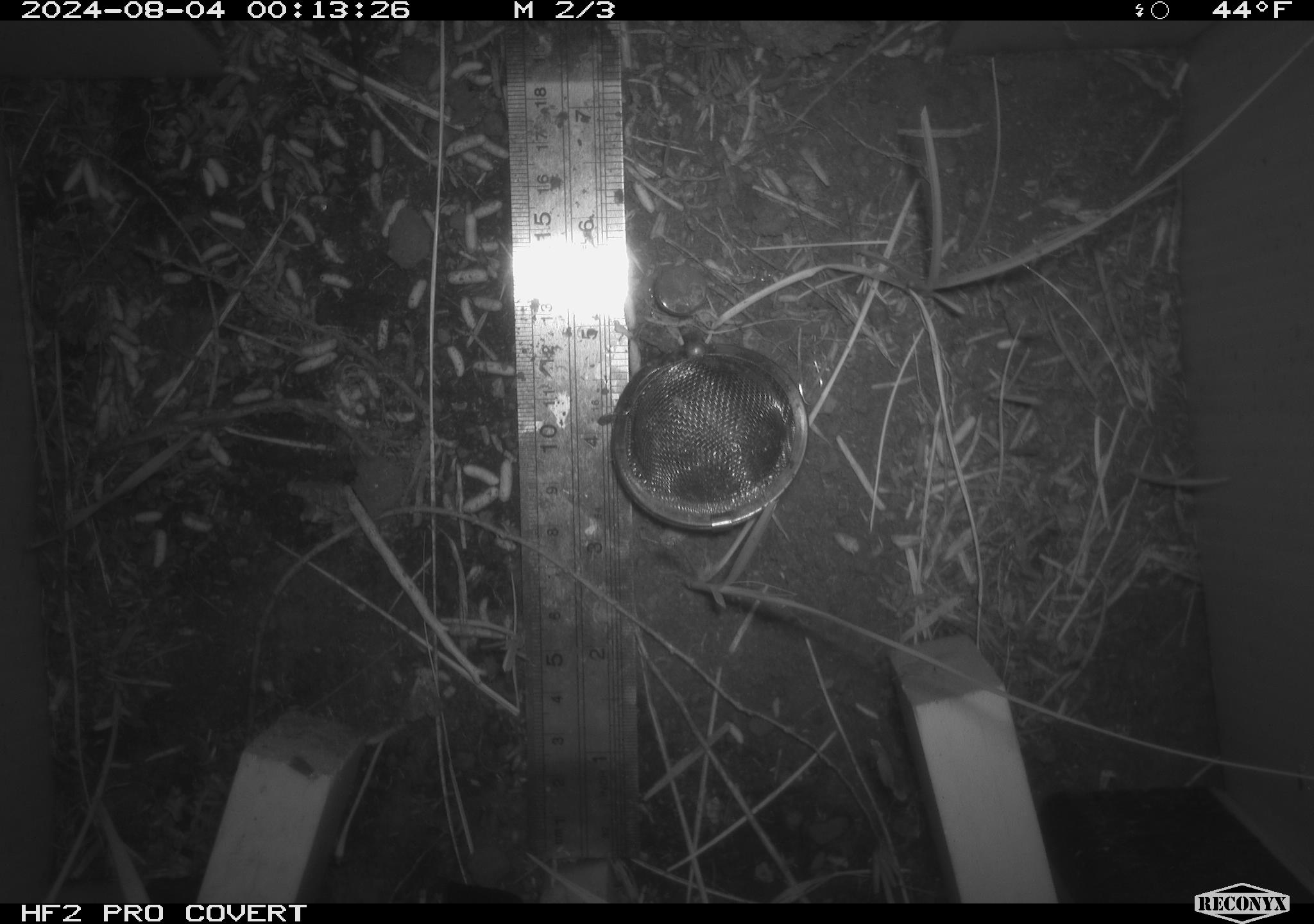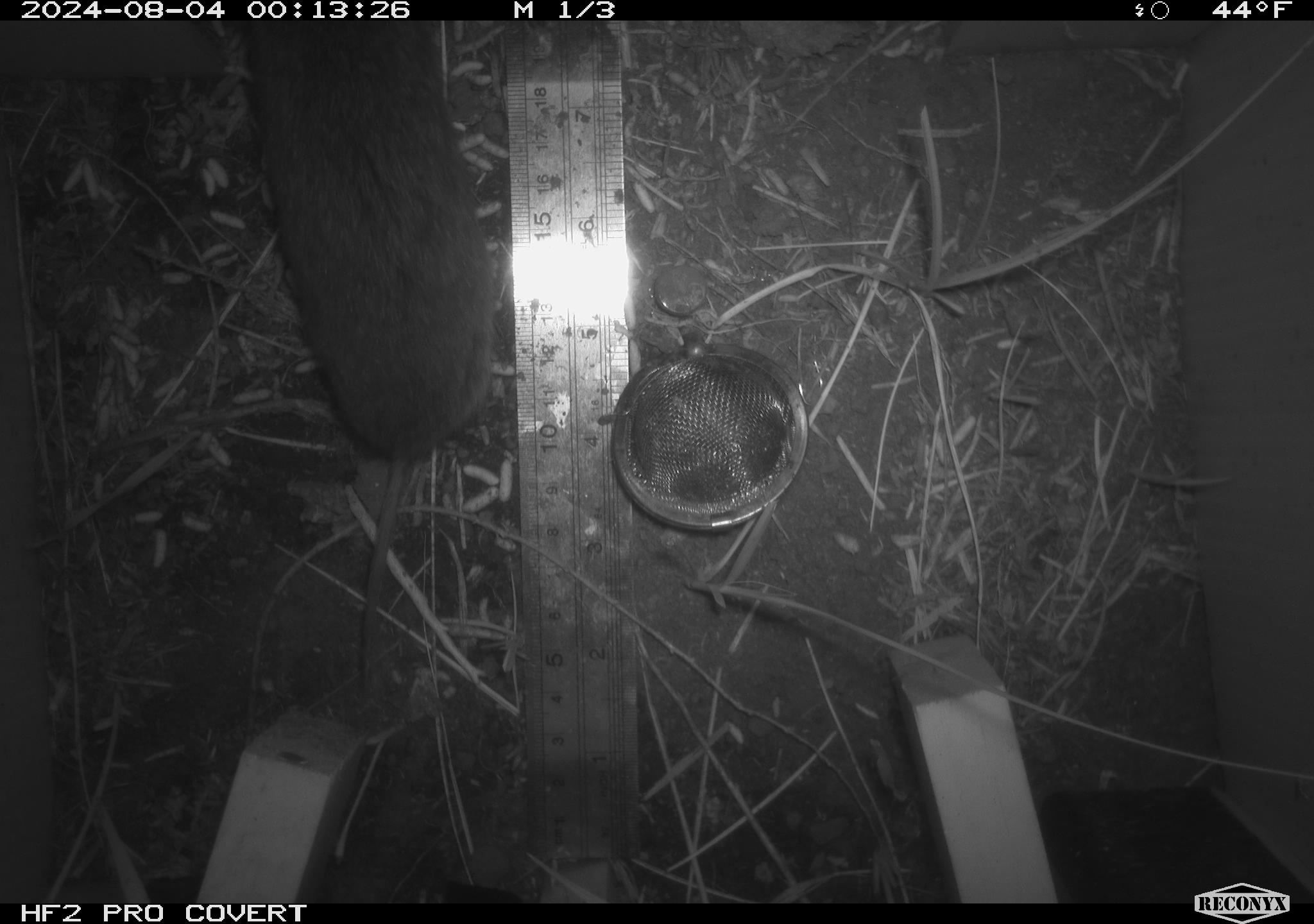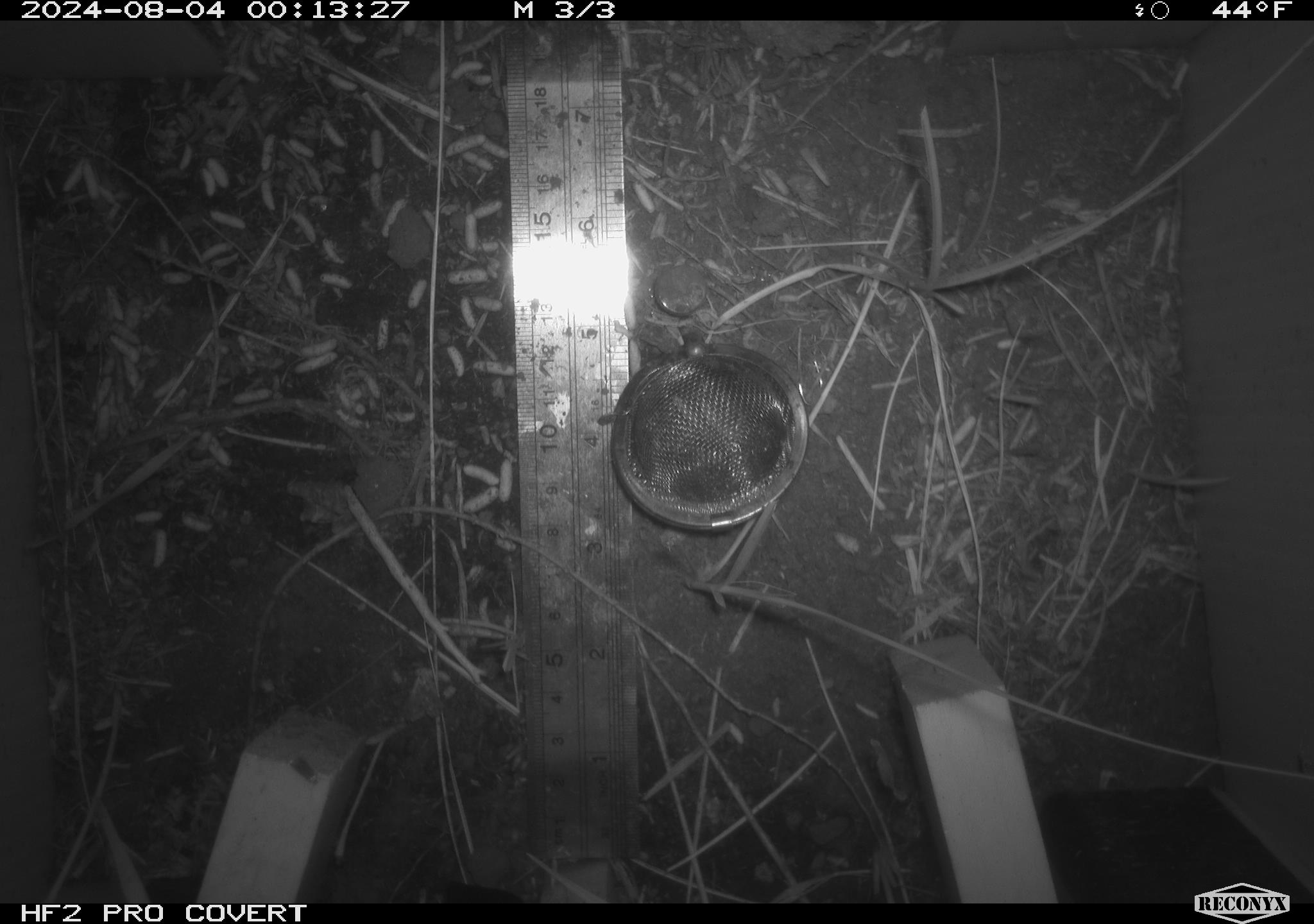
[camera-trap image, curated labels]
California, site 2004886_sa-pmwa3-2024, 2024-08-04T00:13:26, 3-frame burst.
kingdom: Animalia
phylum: Chordata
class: Mammalia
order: Rodentia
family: Cricetidae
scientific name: Arvicolinae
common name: voles, lemmings, and muskrats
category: arvicolinae subfamily